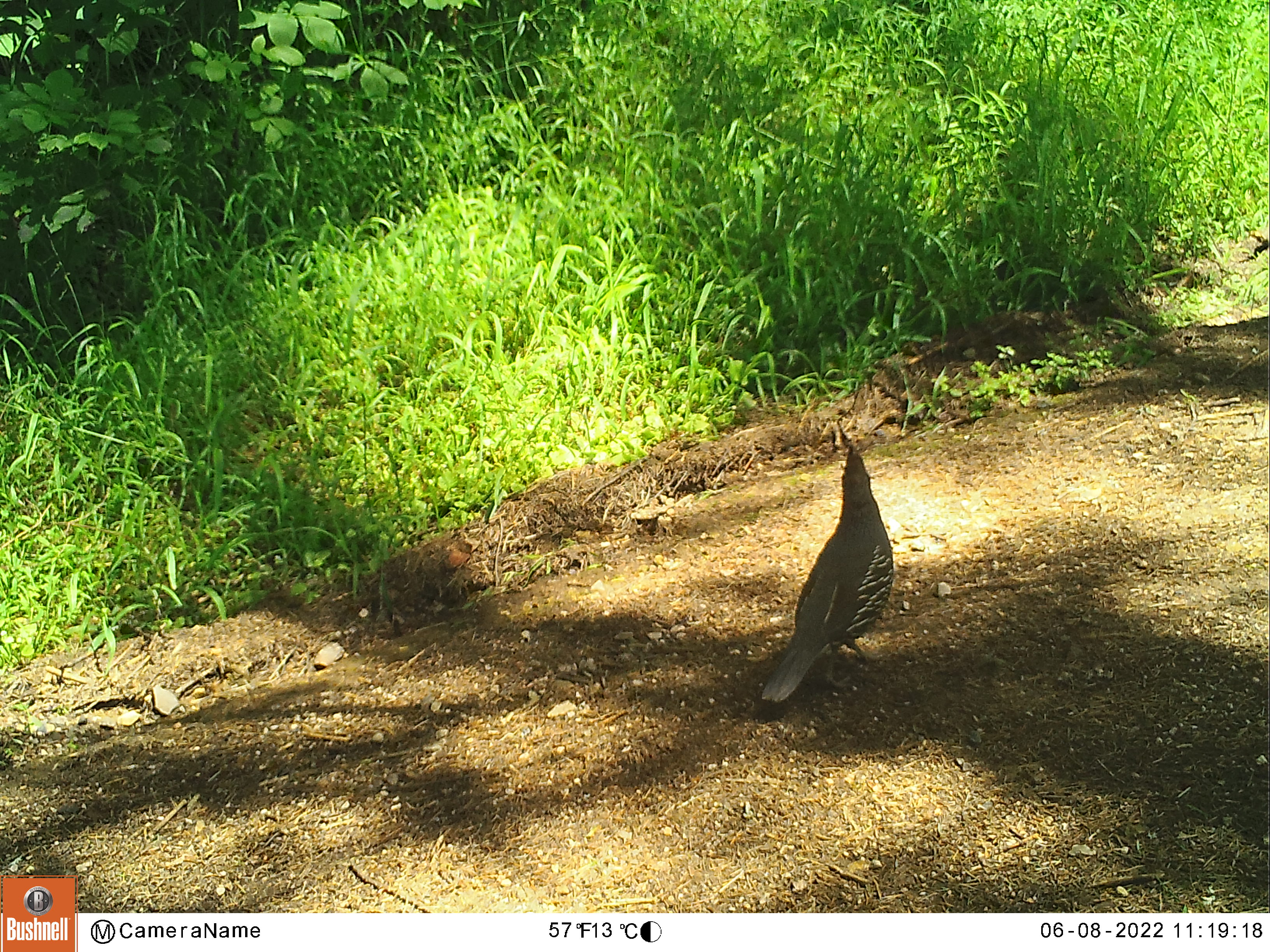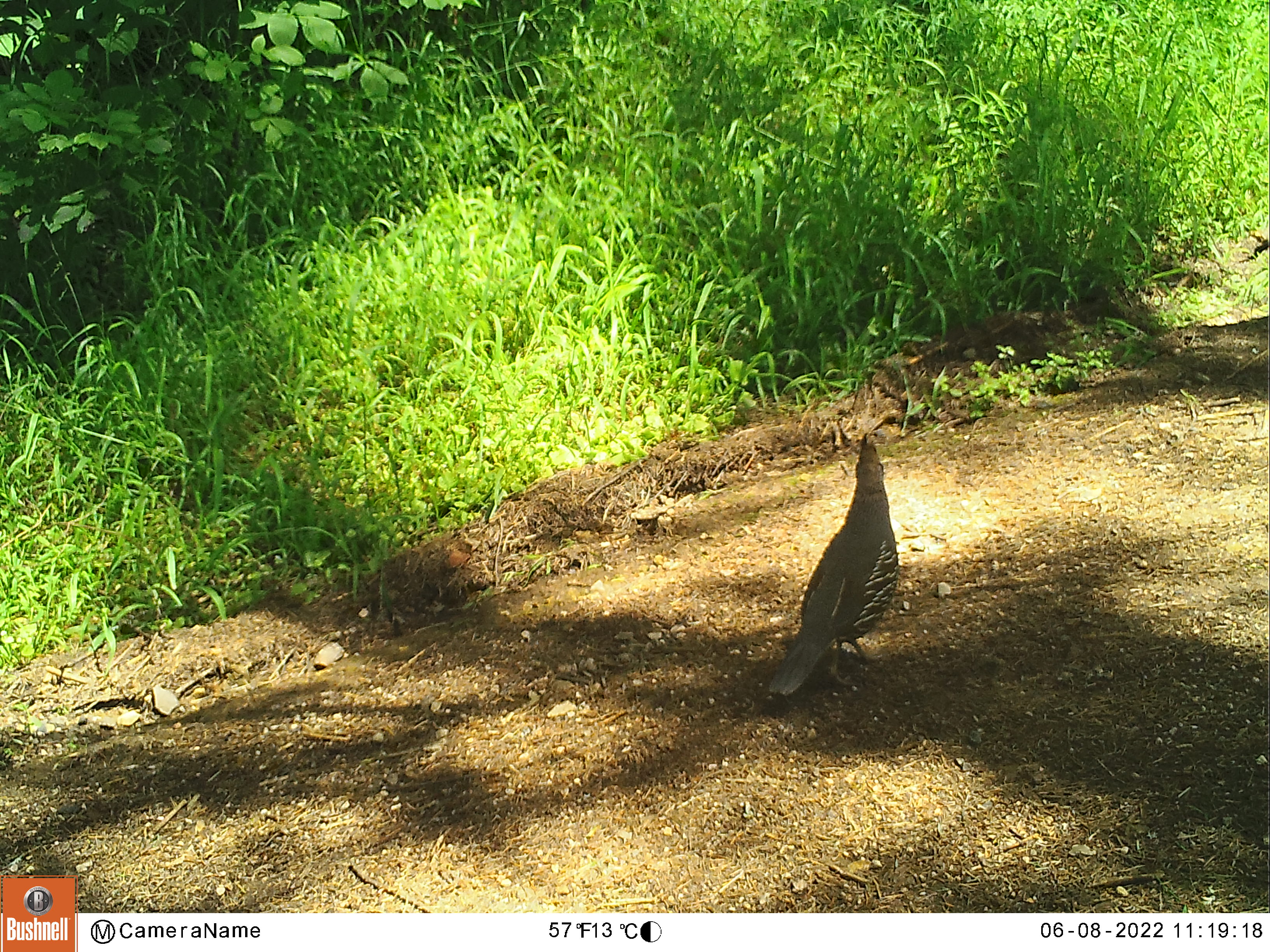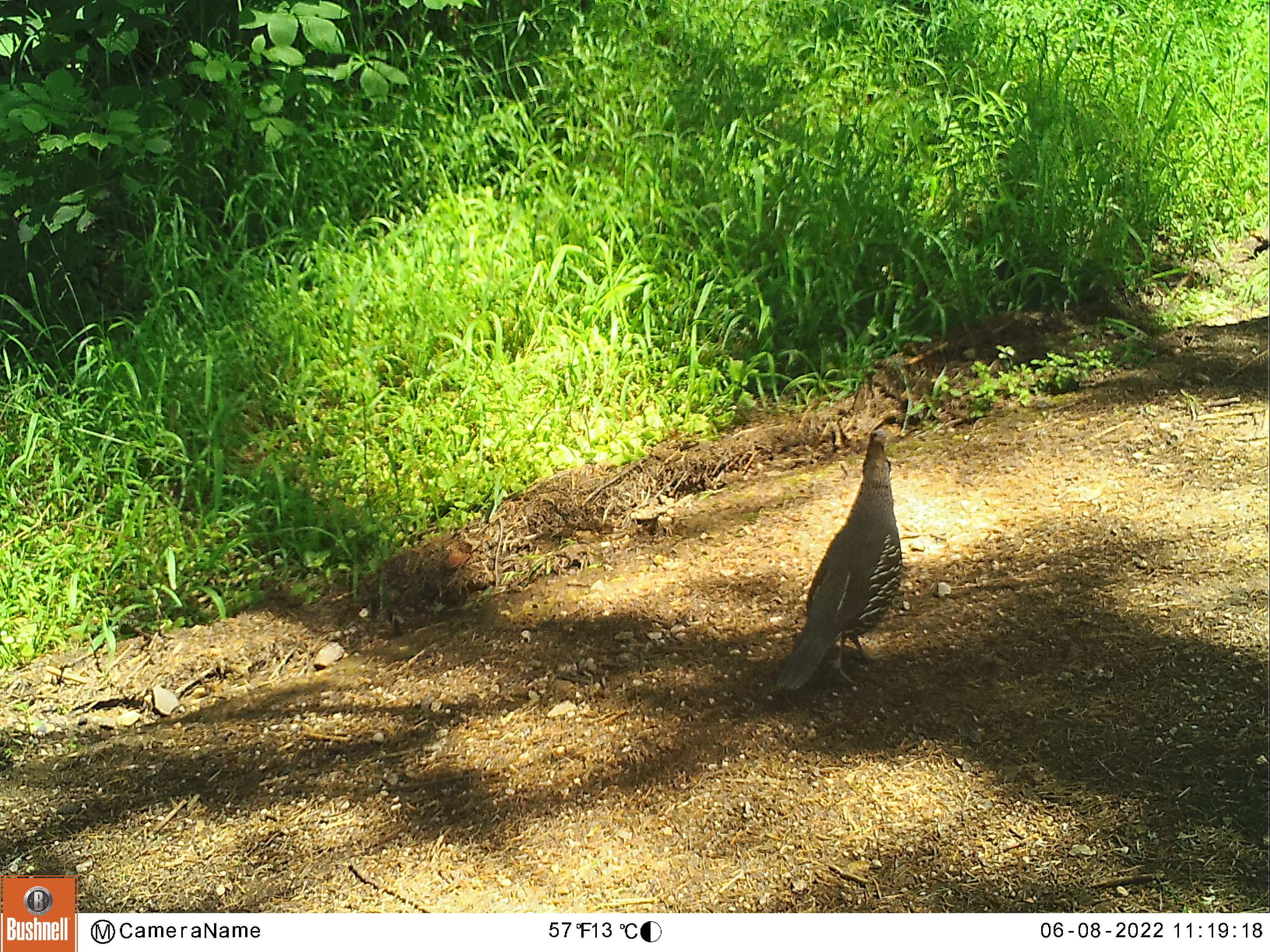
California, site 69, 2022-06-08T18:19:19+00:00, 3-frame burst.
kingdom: Animalia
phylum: Chordata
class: Aves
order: Galliformes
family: Odontophoridae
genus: Callipepla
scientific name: Callipepla californica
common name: california quail